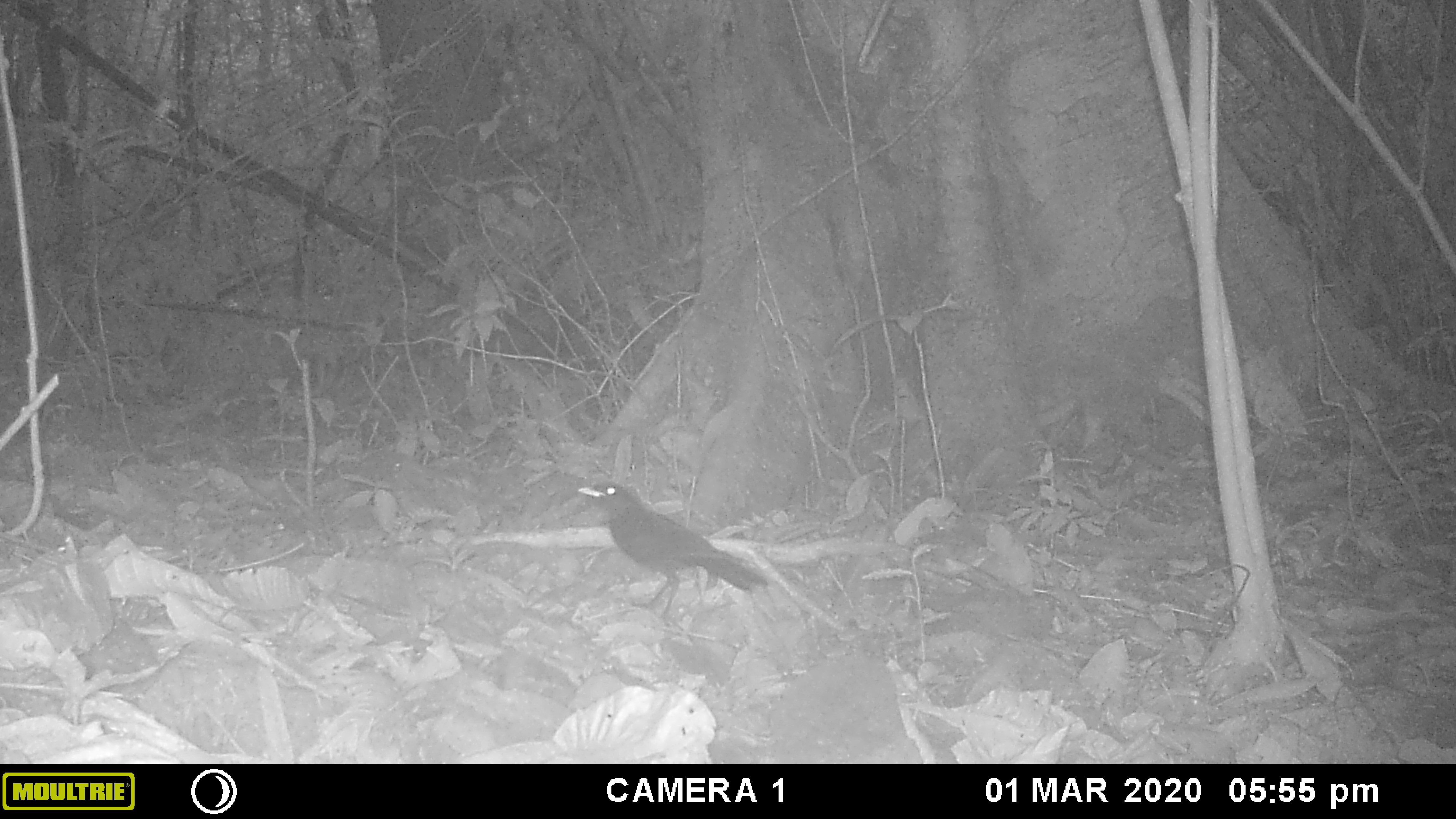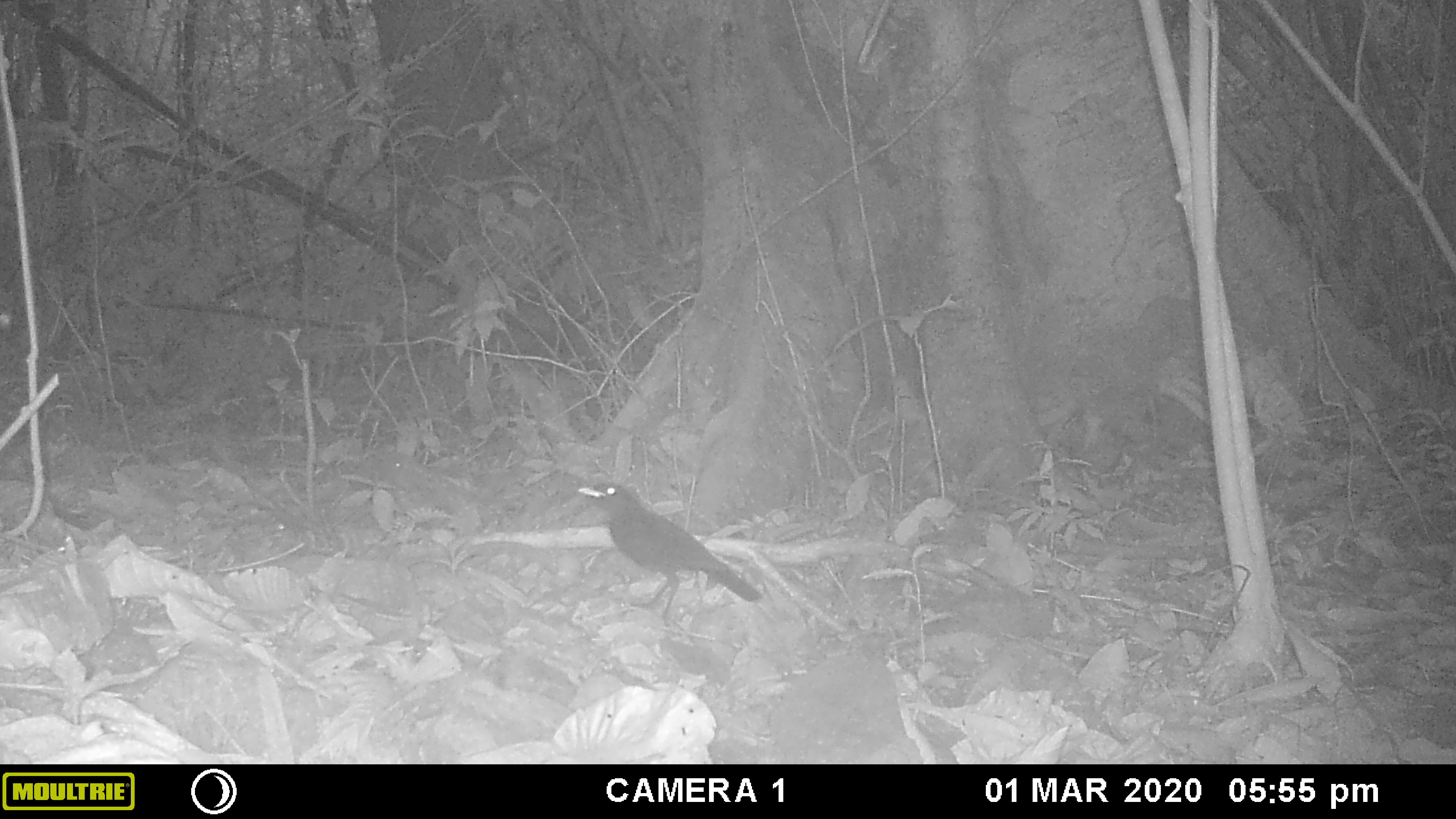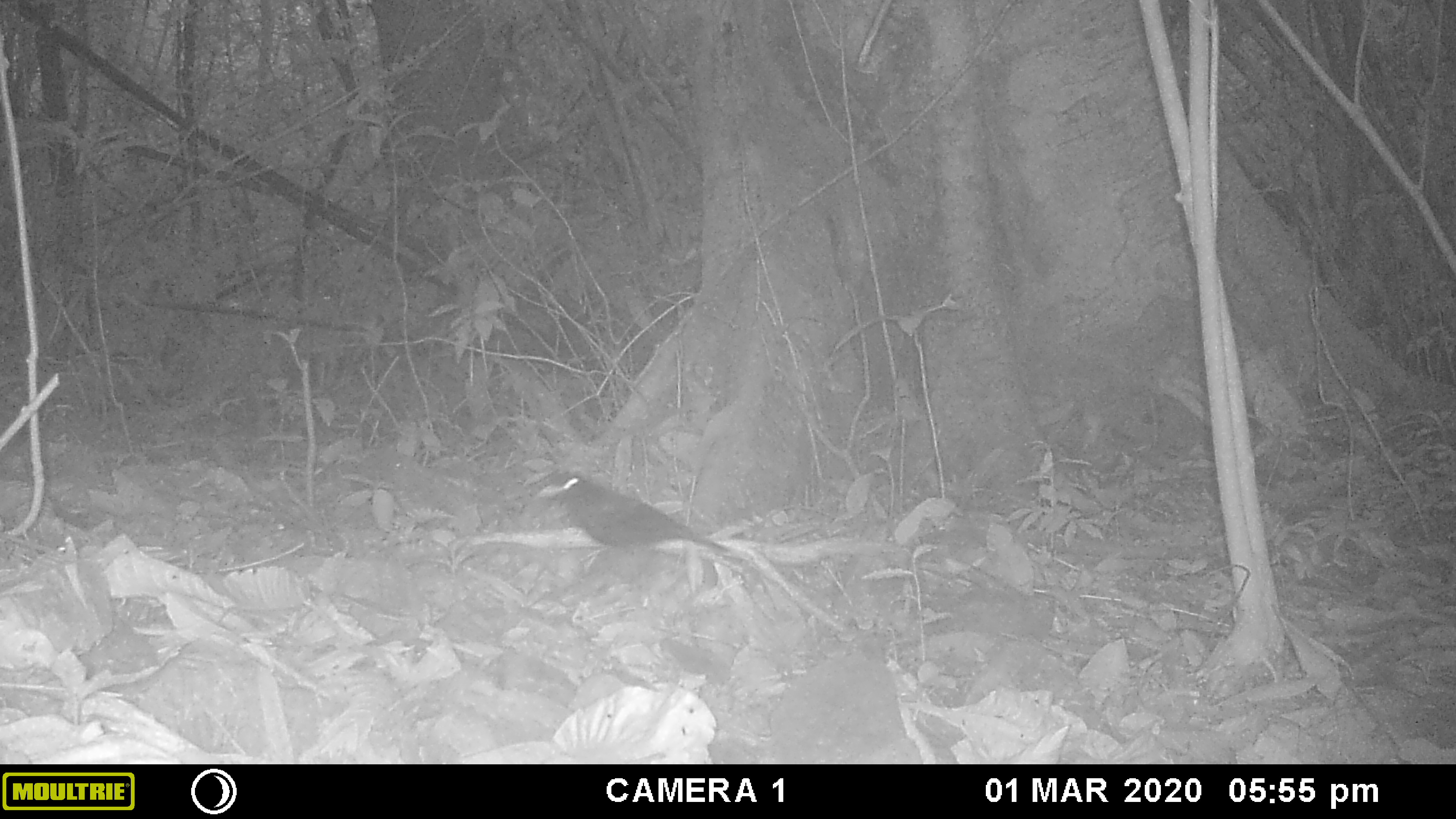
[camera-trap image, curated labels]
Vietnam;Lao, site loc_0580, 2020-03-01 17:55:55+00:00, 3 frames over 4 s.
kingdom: Animalia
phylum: Chordata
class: Aves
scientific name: Aves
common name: bird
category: unidentified bird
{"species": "unidentified bird (bird) (Aves)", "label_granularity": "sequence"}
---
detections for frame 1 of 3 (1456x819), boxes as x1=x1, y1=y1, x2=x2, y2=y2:
unidentified bird: x1=577, y1=479, x2=768, y2=623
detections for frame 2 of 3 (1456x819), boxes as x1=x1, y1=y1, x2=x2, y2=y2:
unidentified bird: x1=577, y1=482, x2=762, y2=622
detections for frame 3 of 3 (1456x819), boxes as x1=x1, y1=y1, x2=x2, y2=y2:
unidentified bird: x1=534, y1=471, x2=733, y2=551